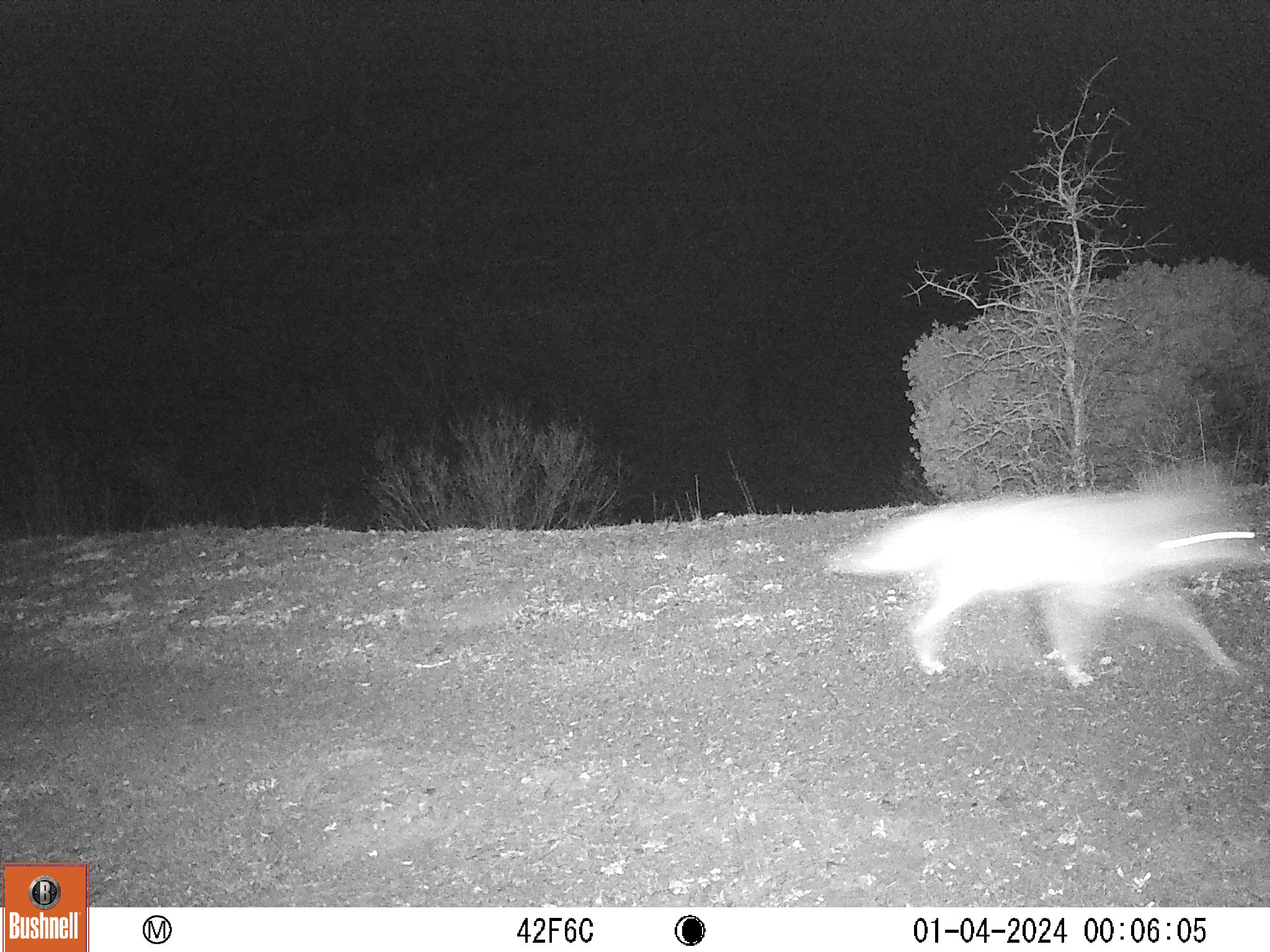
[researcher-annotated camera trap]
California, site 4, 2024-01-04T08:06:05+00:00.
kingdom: Animalia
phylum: Chordata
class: Mammalia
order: Carnivora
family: Canidae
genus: Canis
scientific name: Canis latrans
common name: coyote